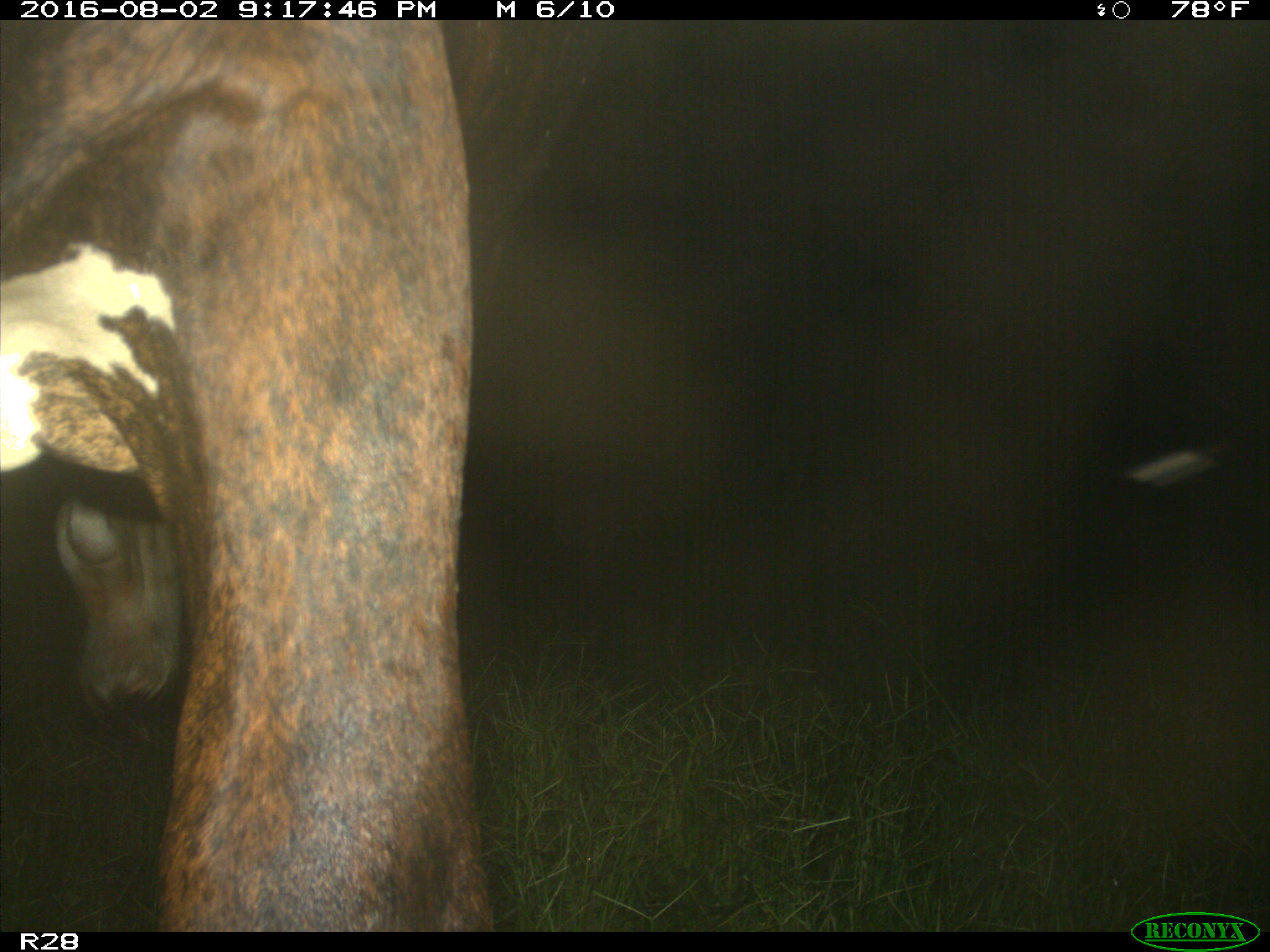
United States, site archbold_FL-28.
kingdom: Animalia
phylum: Chordata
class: Mammalia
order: Artiodactyla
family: Bovidae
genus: Bos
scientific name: Bos taurus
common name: domestic cow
Bos taurus (domestic cow).